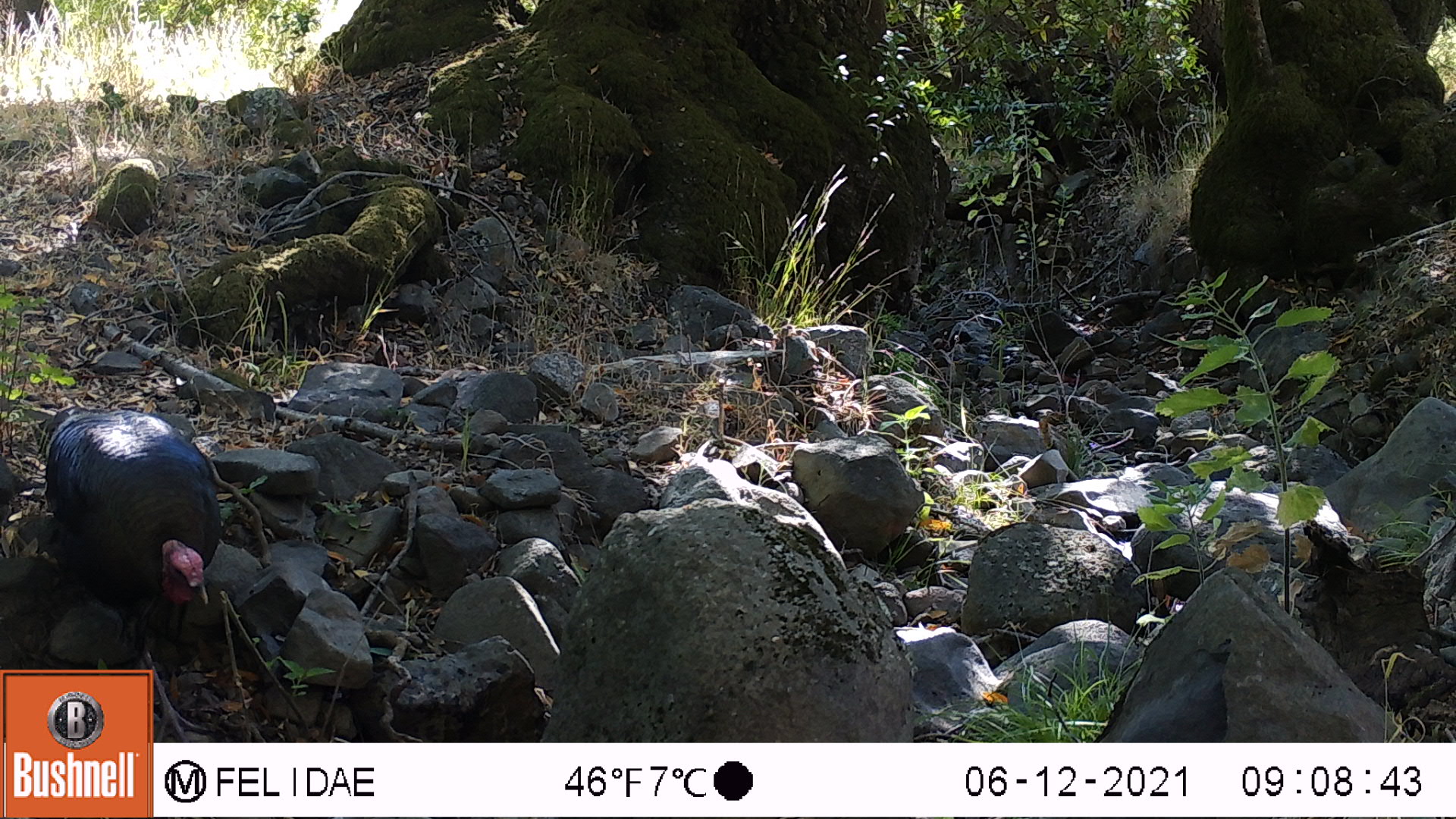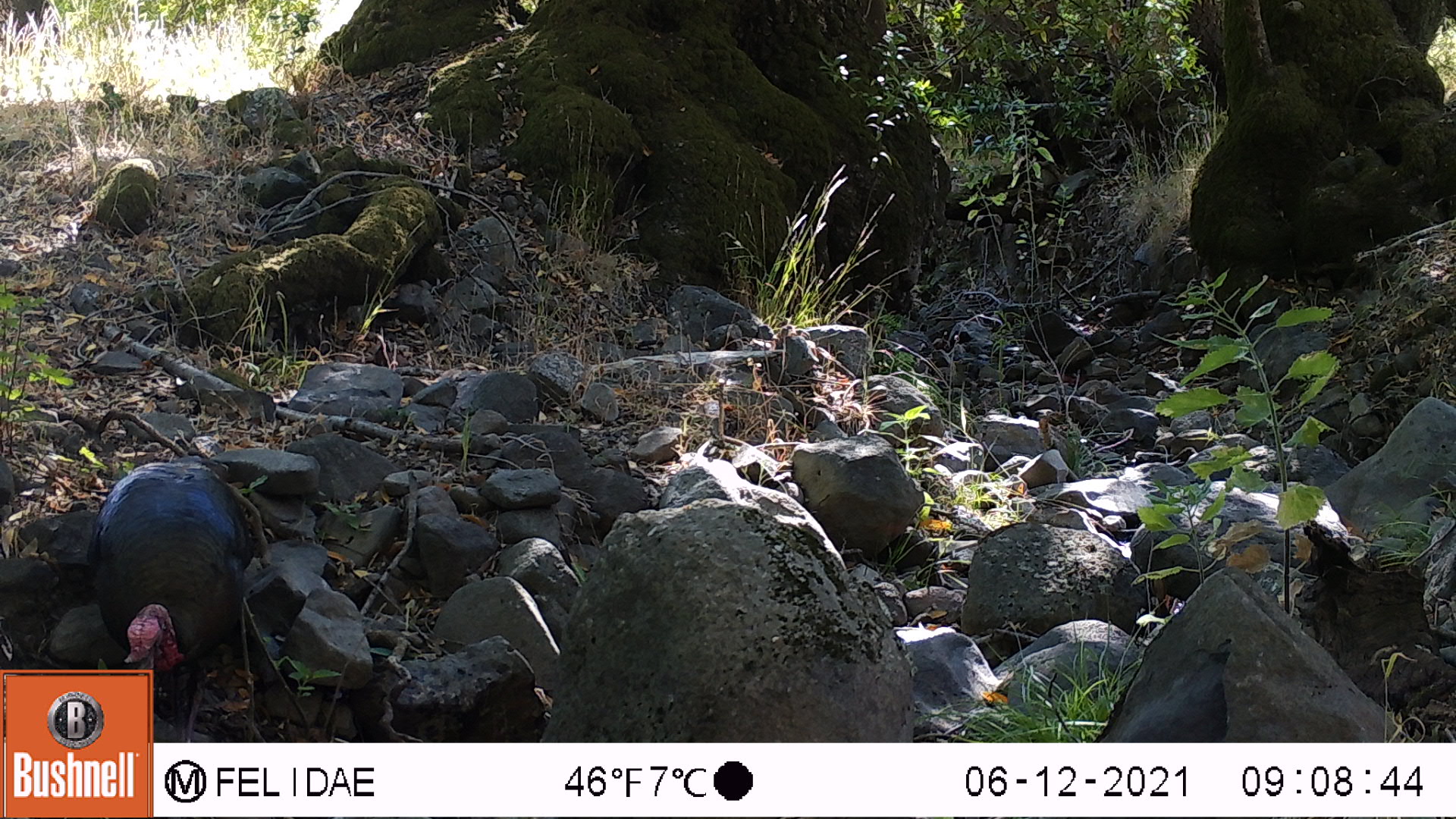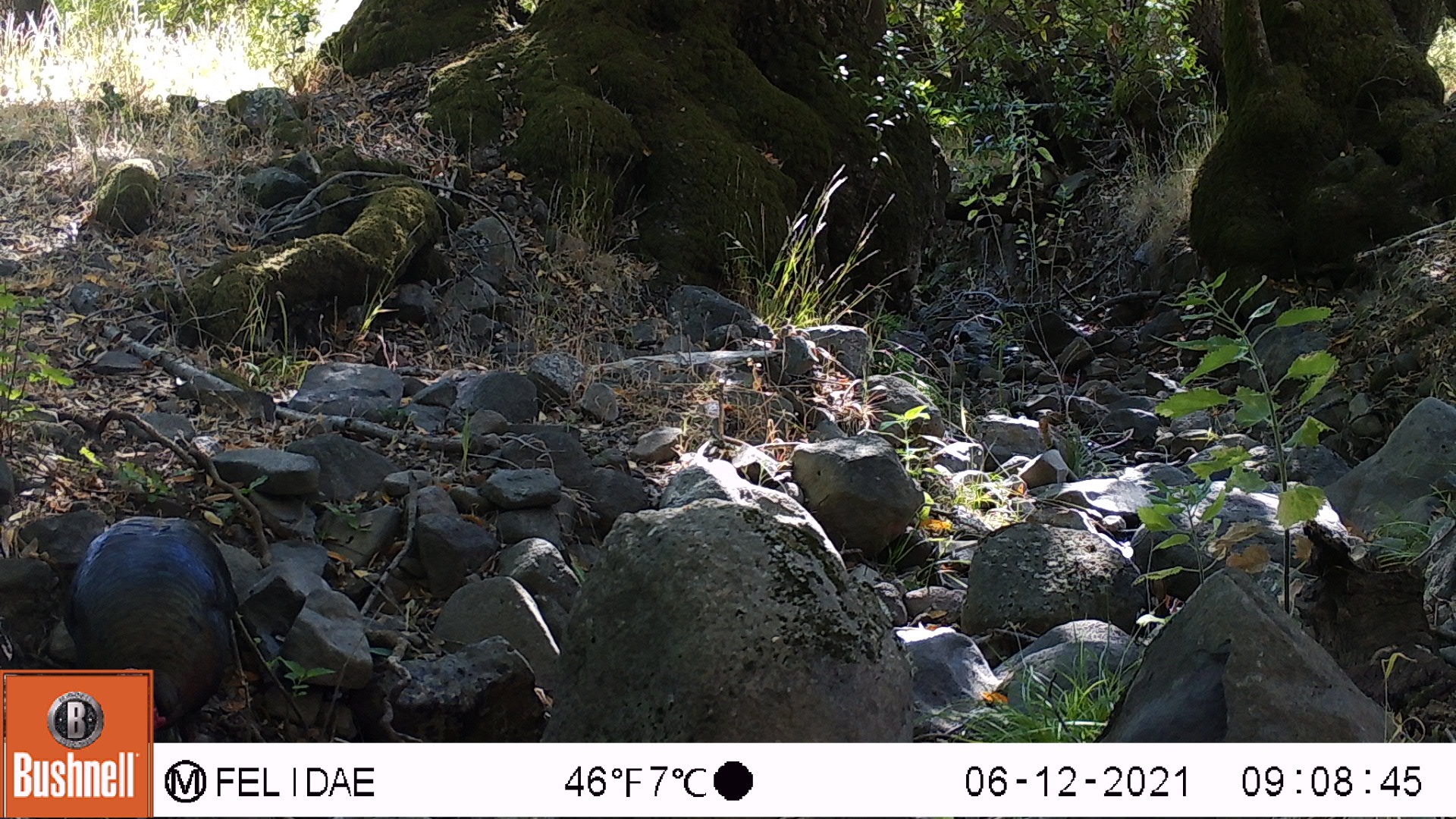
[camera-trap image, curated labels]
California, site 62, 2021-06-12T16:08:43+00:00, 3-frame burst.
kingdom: Animalia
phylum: Chordata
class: Aves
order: Galliformes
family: Phasianidae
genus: Meleagris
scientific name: Meleagris gallopavo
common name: turkey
Turkey (Meleagris gallopavo).